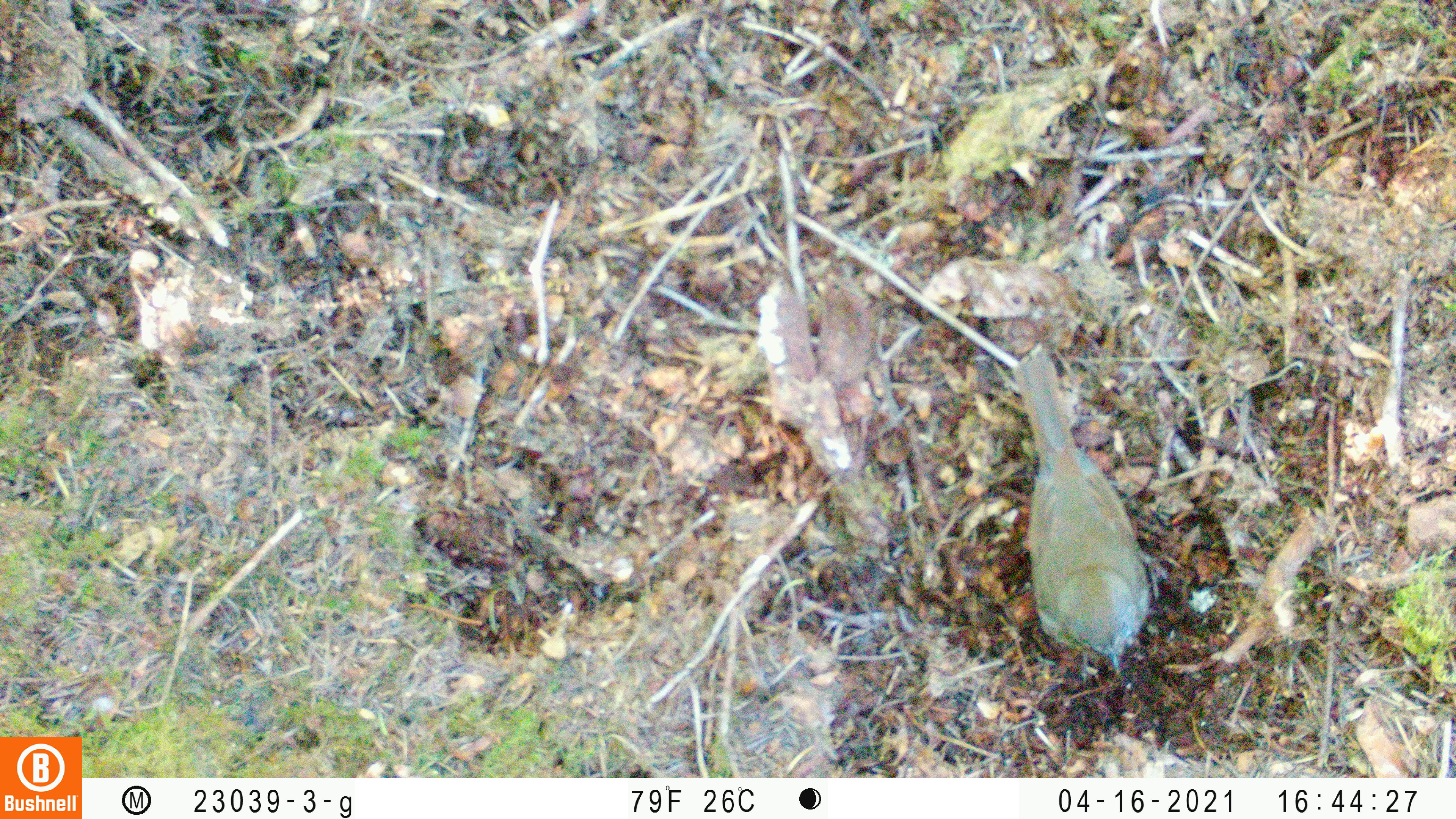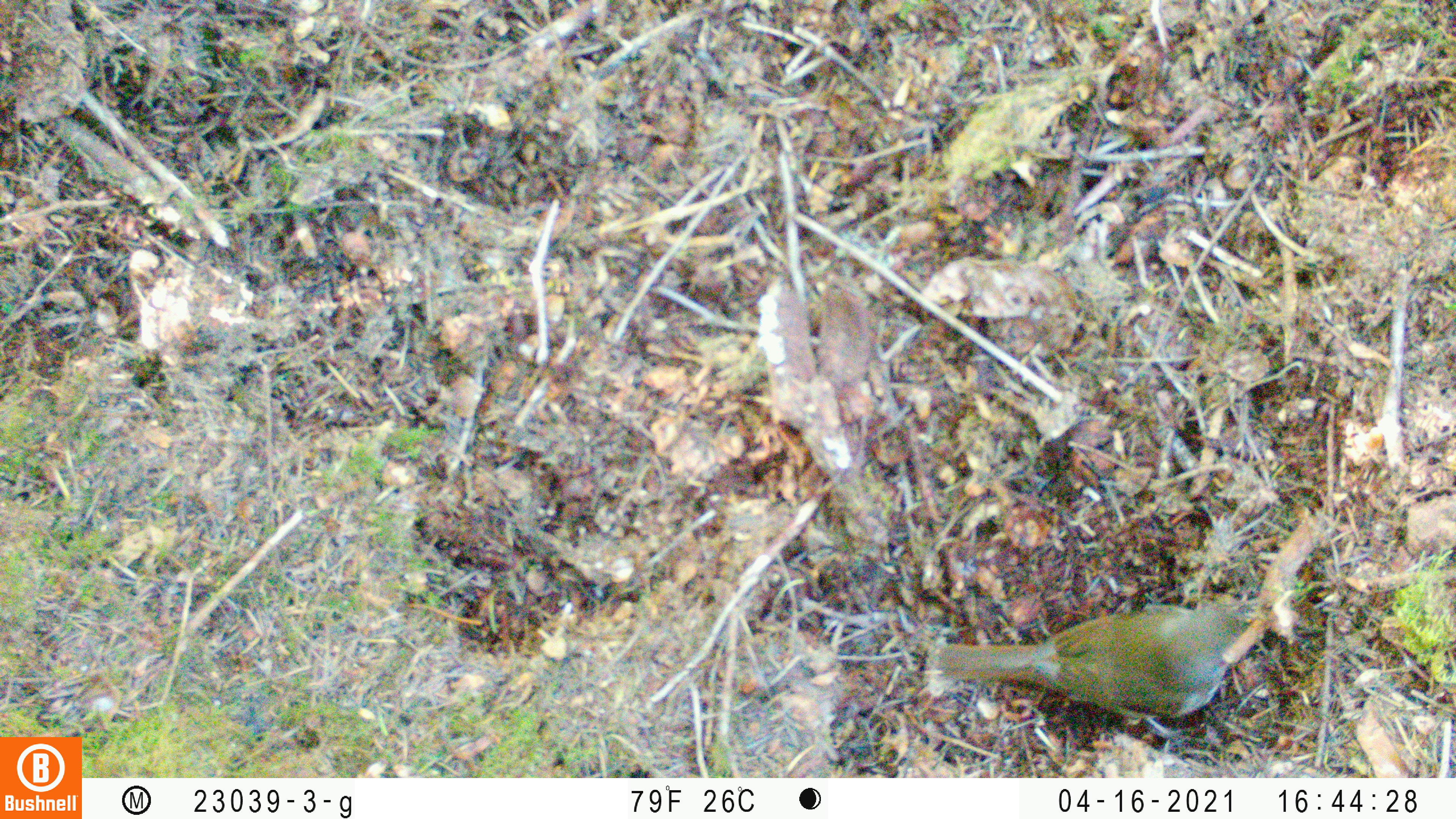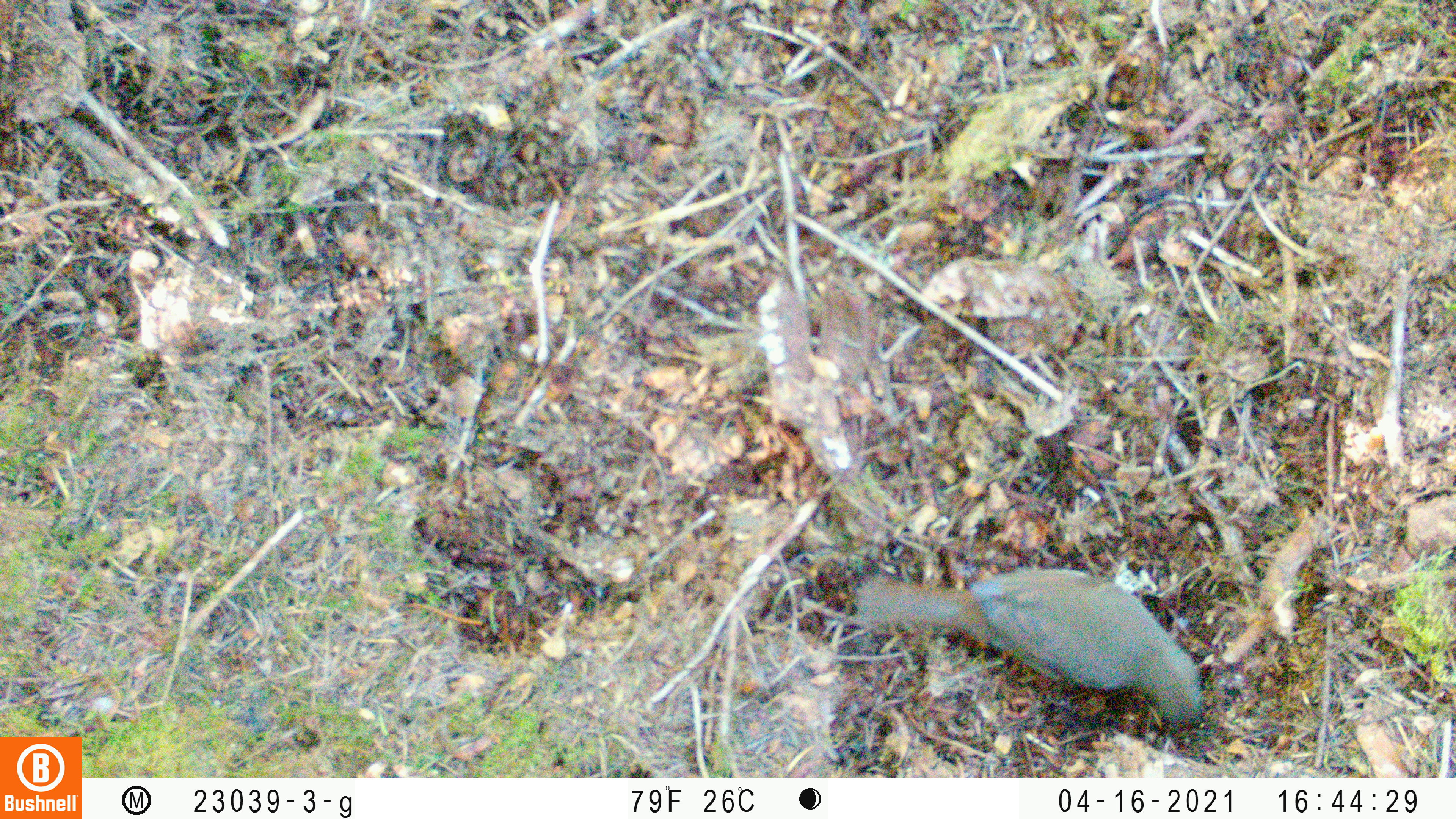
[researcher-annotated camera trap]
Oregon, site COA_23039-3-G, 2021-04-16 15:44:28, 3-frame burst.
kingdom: Animalia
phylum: Chordata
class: Aves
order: Passeriformes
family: Turdidae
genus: Catharus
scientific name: Catharus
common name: brown thrushes and nightingale-thrushes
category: catharus species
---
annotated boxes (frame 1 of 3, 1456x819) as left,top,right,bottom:
catharus species: 978,318,1187,705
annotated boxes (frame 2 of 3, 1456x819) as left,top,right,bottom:
catharus species: 902,569,1314,761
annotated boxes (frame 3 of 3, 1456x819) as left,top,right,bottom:
catharus species: 832,537,1238,760